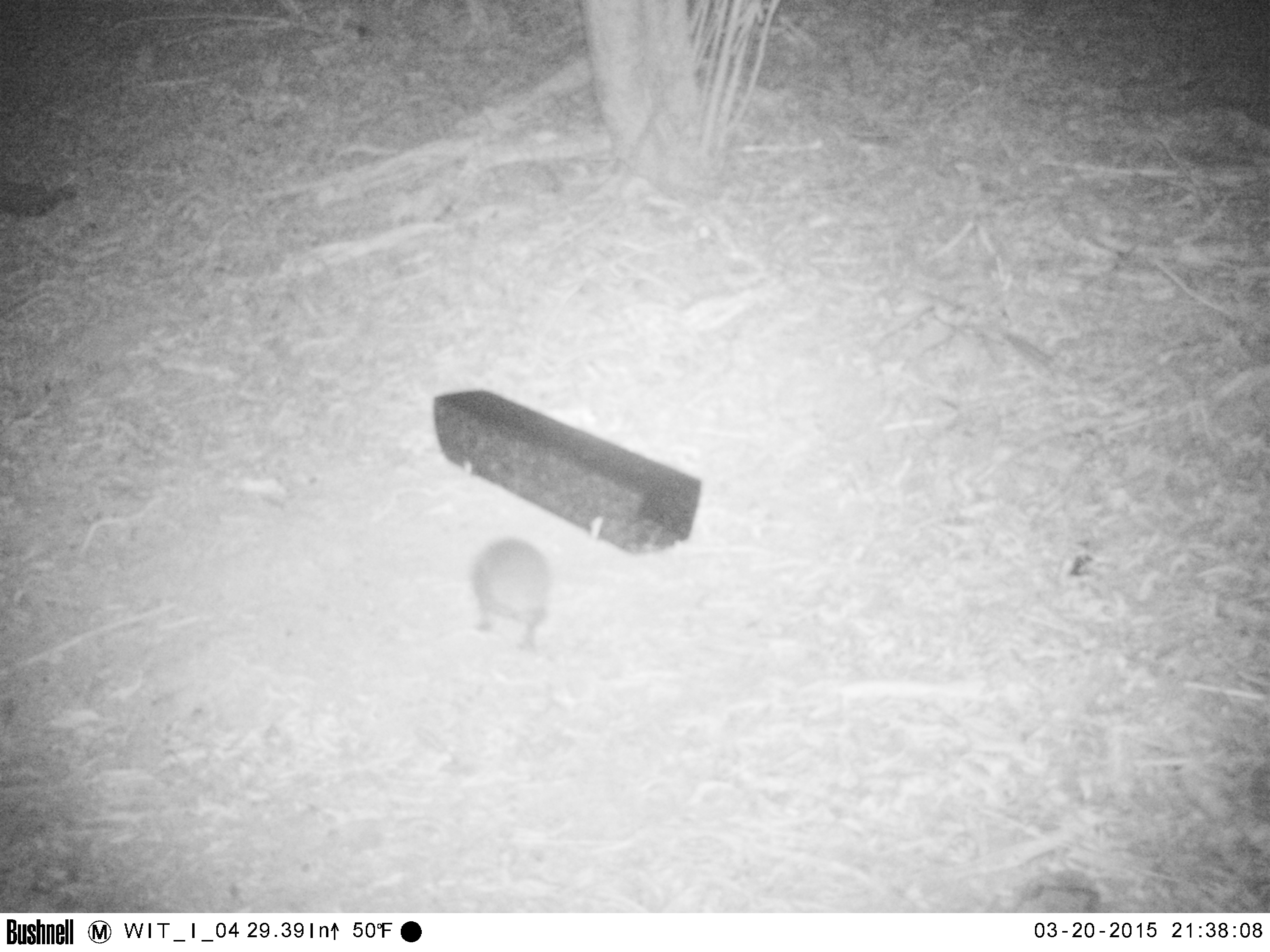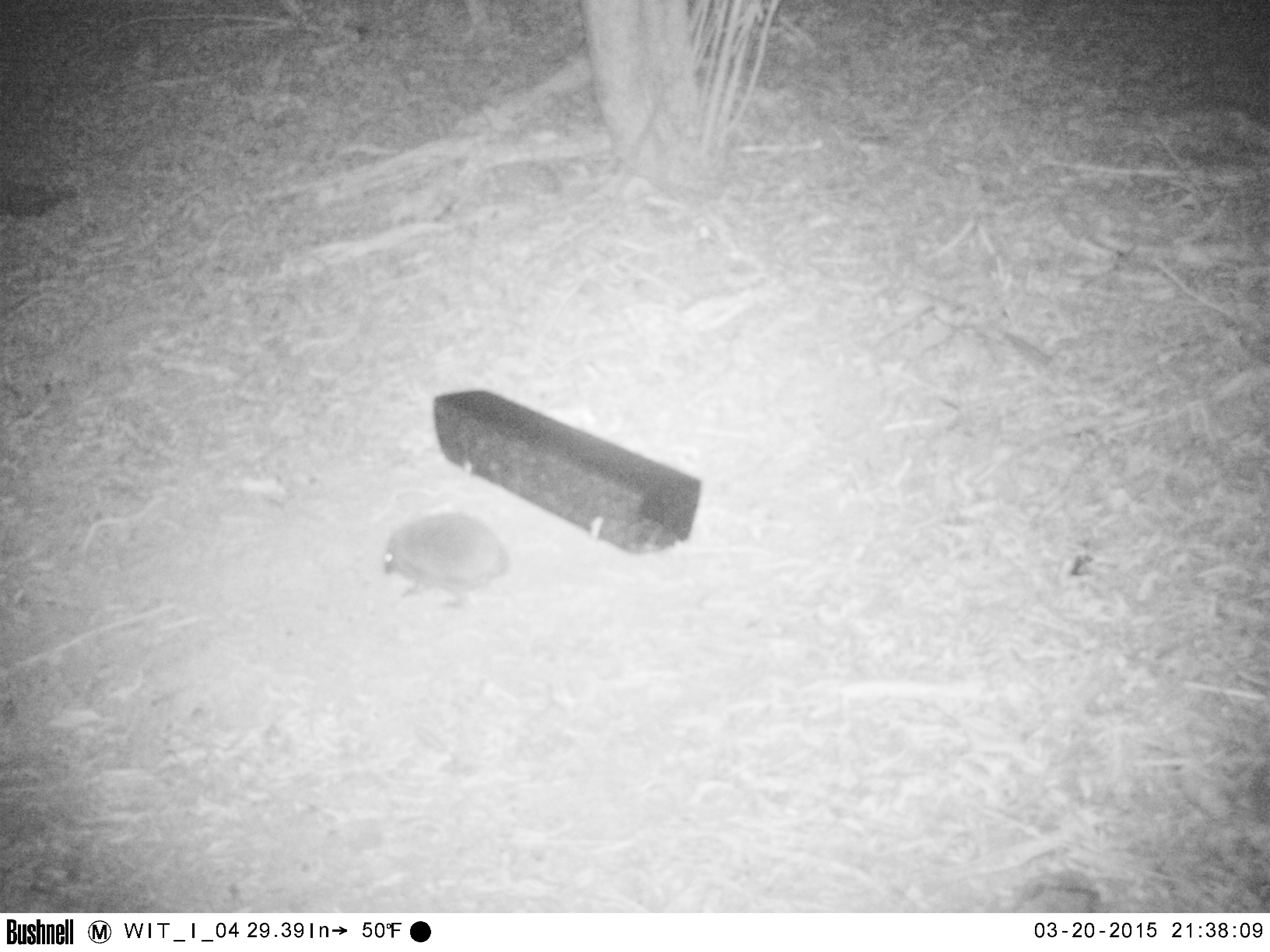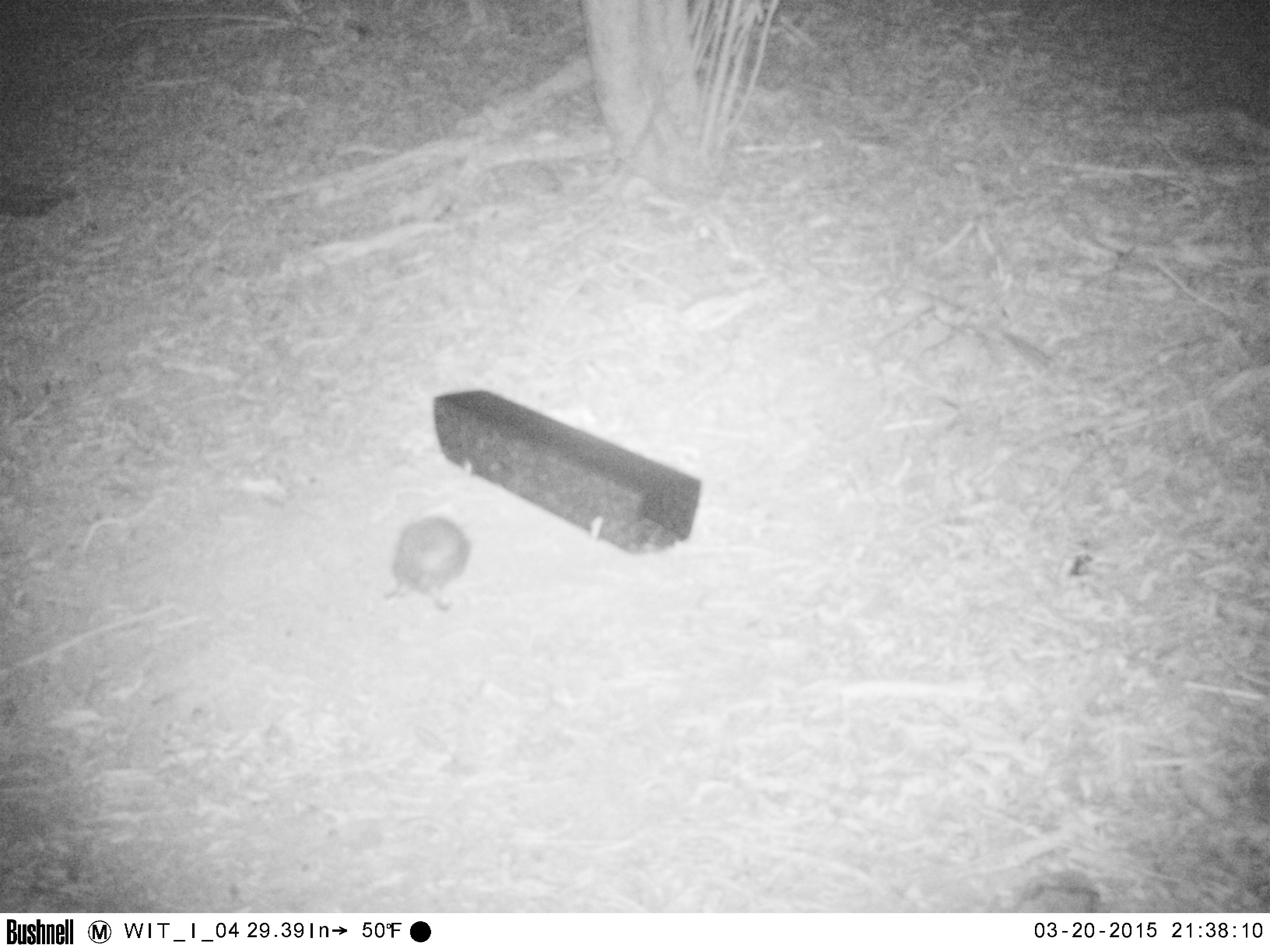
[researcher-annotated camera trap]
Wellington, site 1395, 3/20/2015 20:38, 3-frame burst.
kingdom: Animalia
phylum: Chordata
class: Mammalia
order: Eulipotyphla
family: Erinaceidae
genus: Erinaceus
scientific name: Erinaceus europaeus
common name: hedgehog